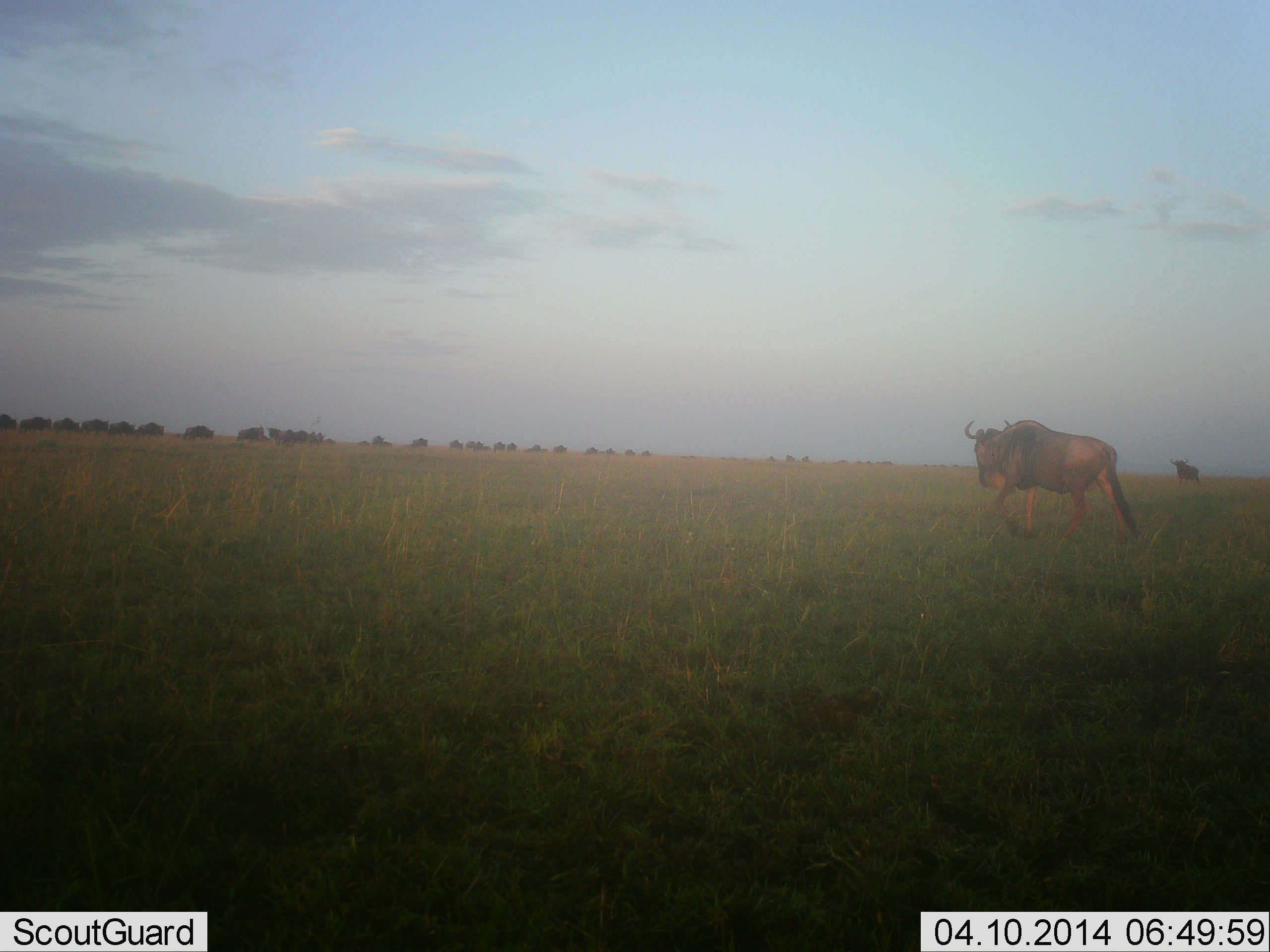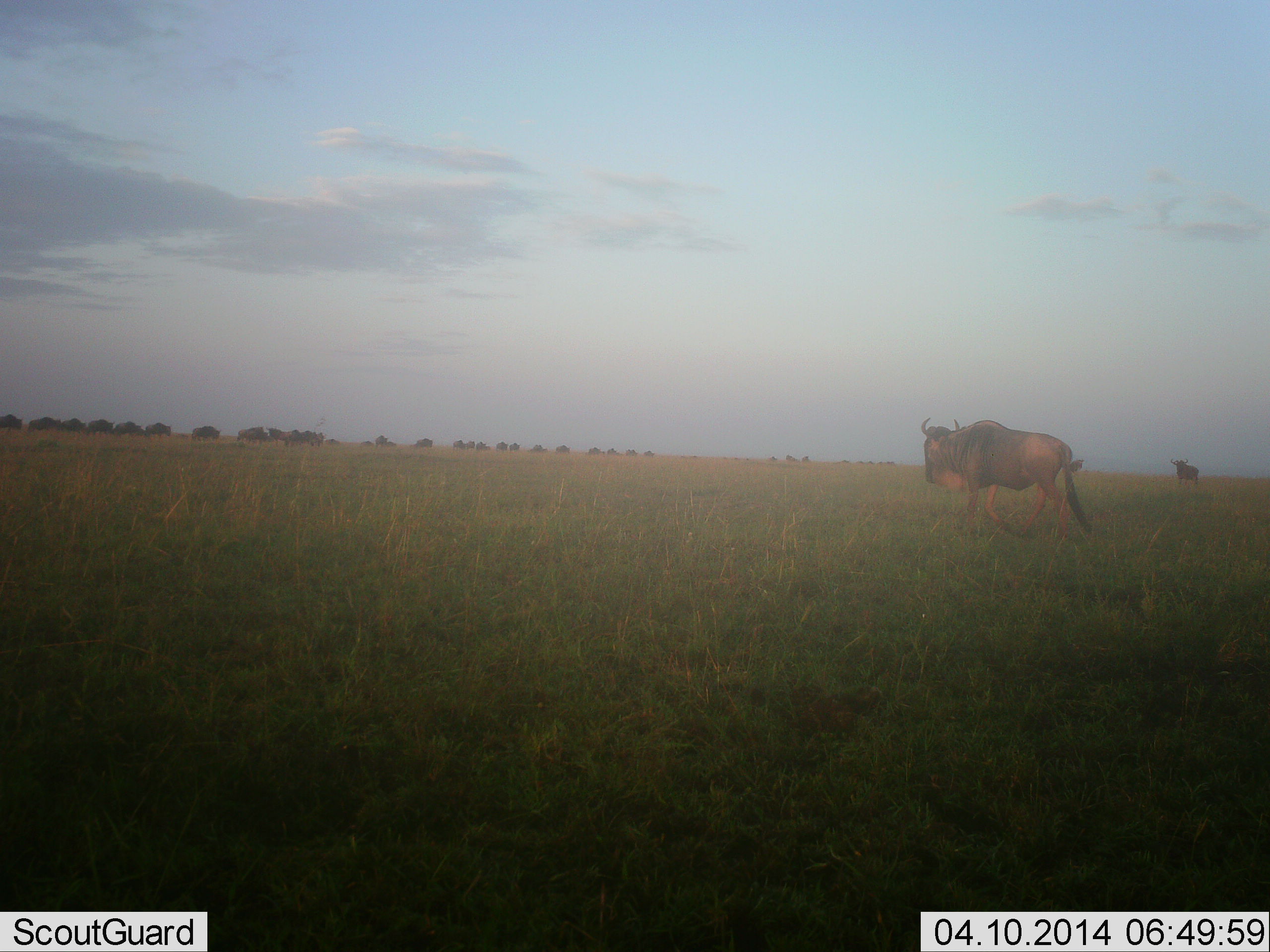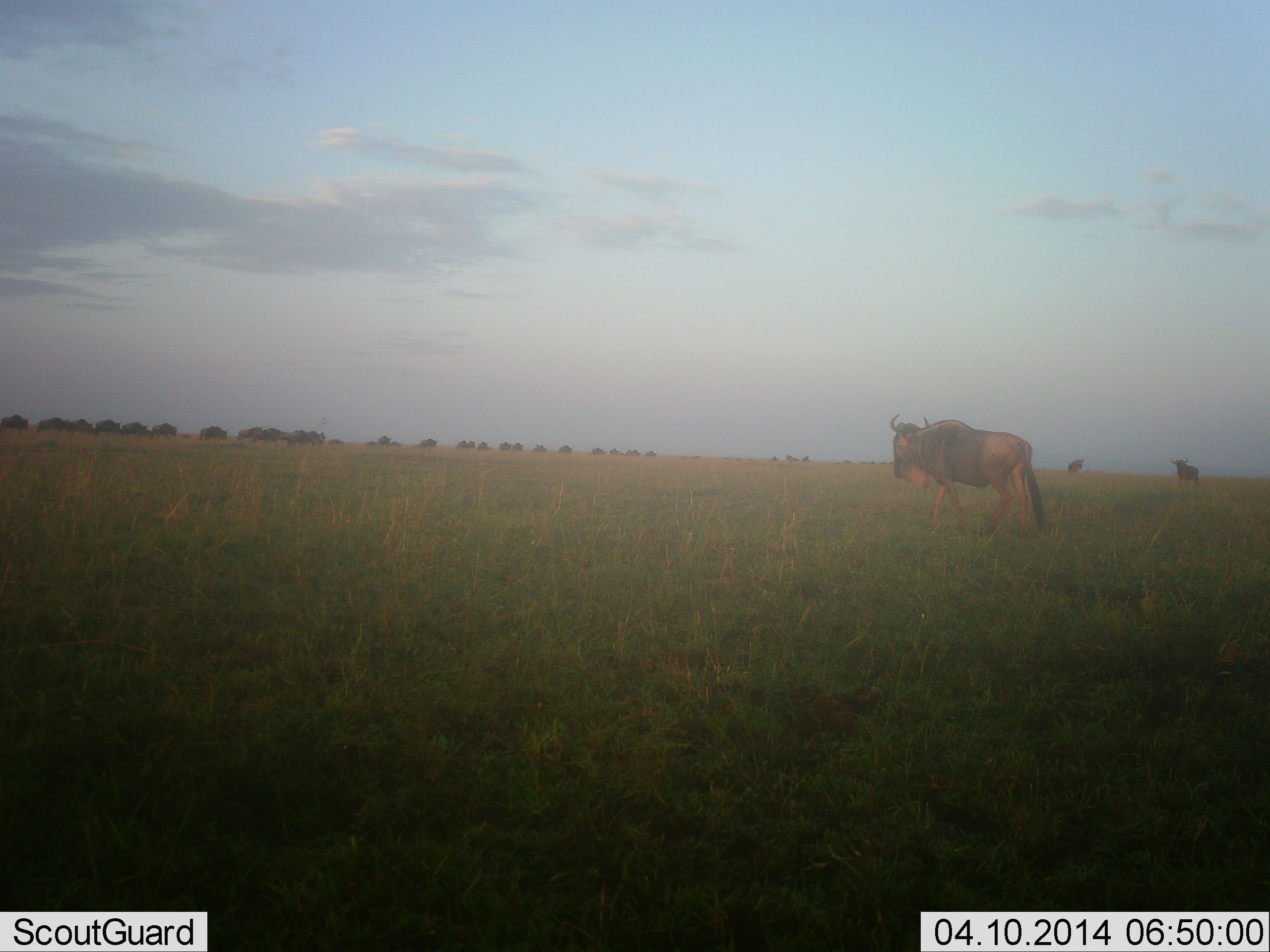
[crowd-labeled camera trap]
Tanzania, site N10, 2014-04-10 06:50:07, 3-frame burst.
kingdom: Animalia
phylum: Chordata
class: Mammalia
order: Artiodactyla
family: Bovidae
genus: Connochaetes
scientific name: Connochaetes taurinus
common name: blue wildebeest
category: wildebeest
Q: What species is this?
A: Wildebeest (blue wildebeest) (Connochaetes taurinus).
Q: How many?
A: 3.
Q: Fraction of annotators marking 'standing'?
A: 40%.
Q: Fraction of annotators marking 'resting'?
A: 0%.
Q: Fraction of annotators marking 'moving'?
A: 100%.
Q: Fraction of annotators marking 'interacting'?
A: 0%.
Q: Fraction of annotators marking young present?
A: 0%.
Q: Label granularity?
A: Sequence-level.